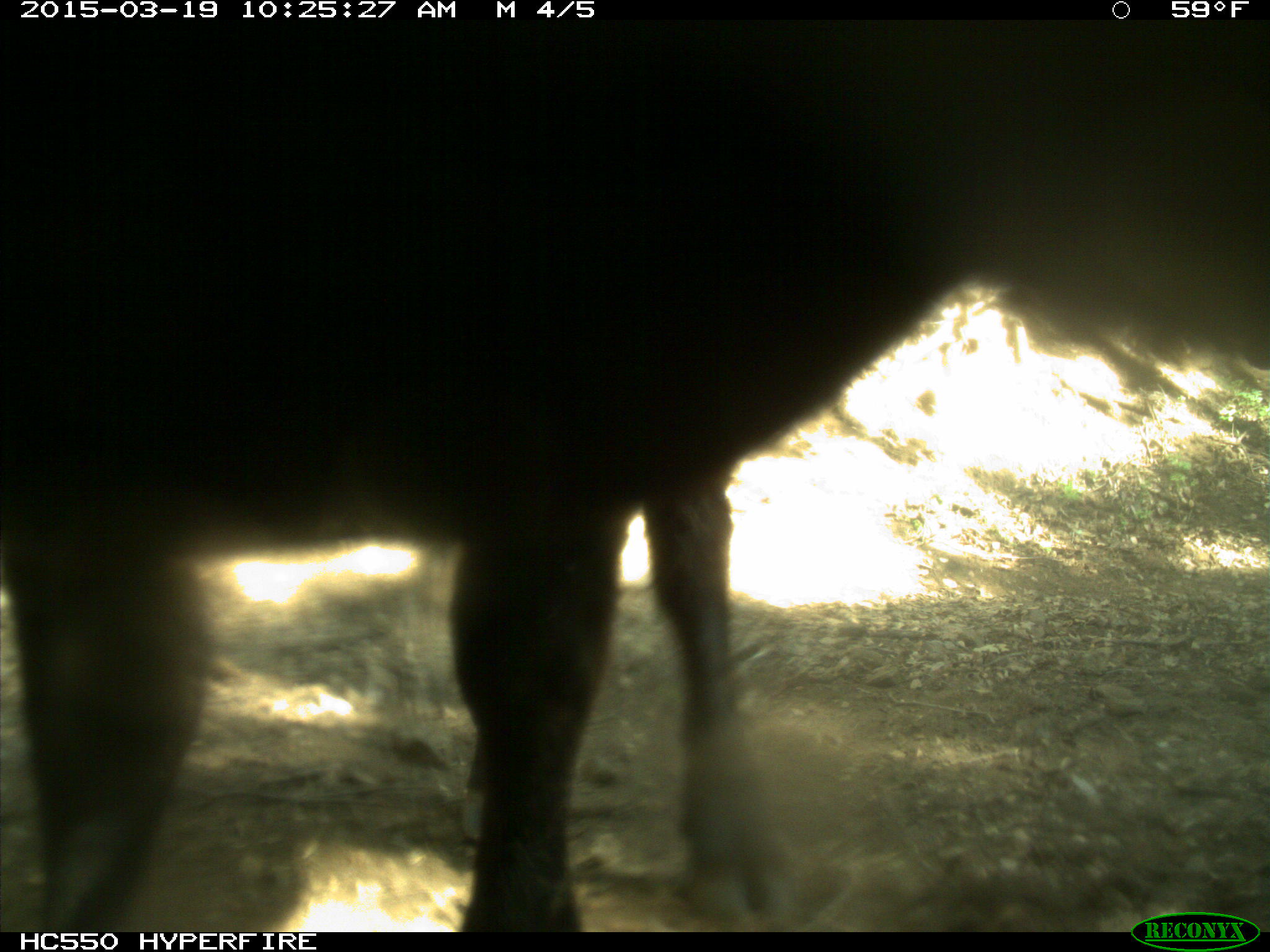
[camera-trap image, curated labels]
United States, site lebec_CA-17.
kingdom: Animalia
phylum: Chordata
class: Mammalia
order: Artiodactyla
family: Bovidae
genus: Bos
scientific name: Bos taurus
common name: domestic cow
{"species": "Bos taurus (domestic cow)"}